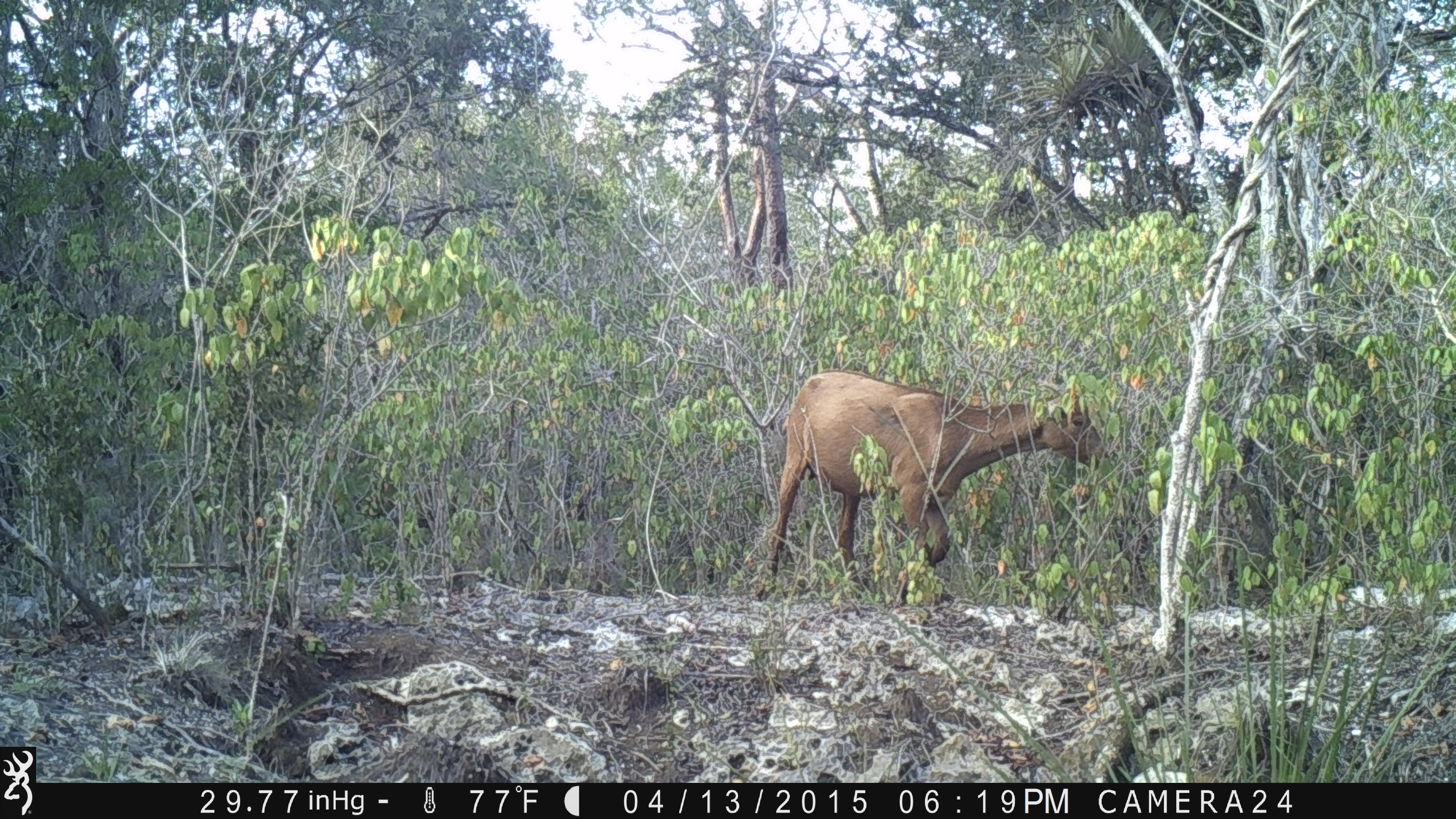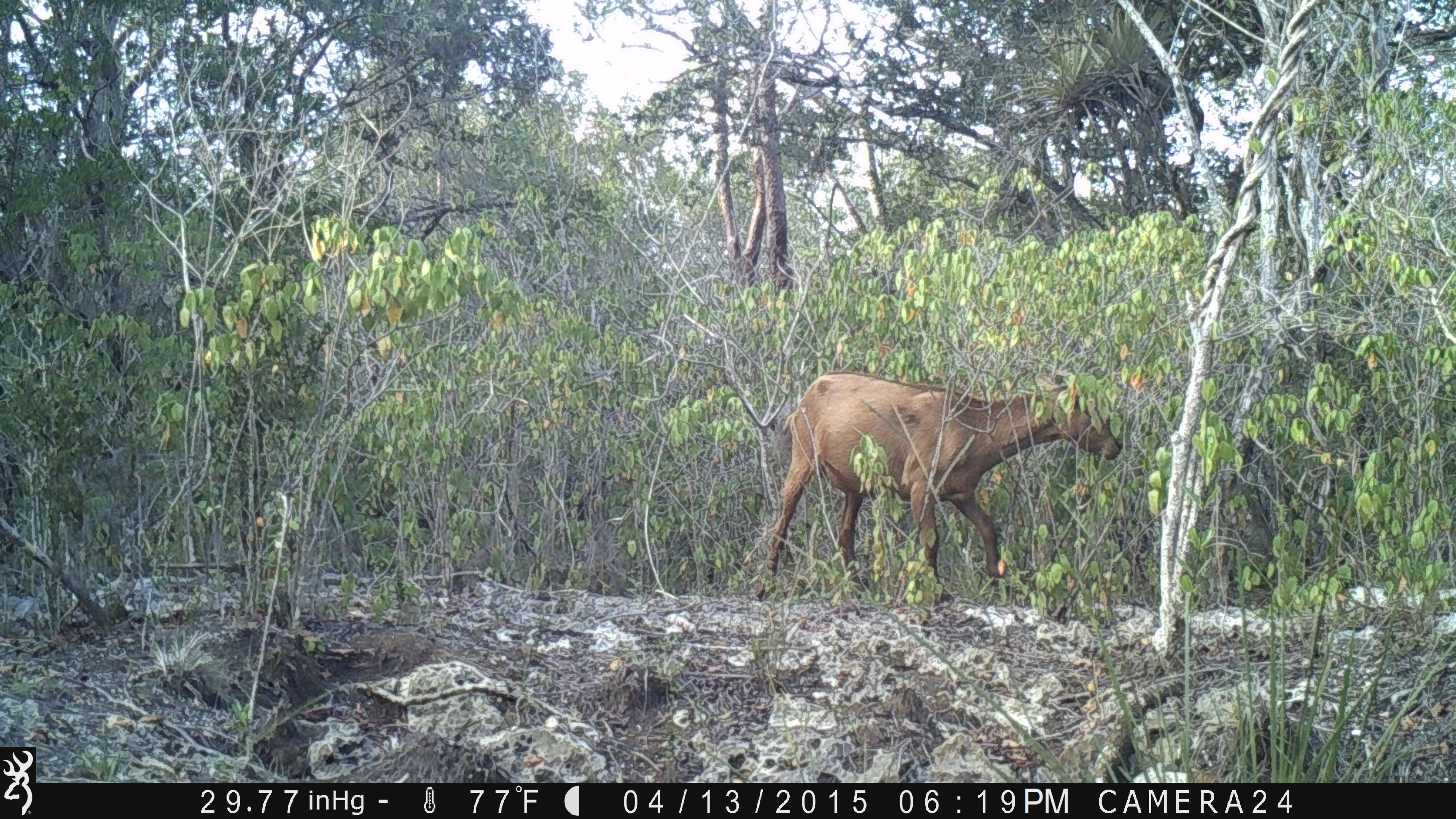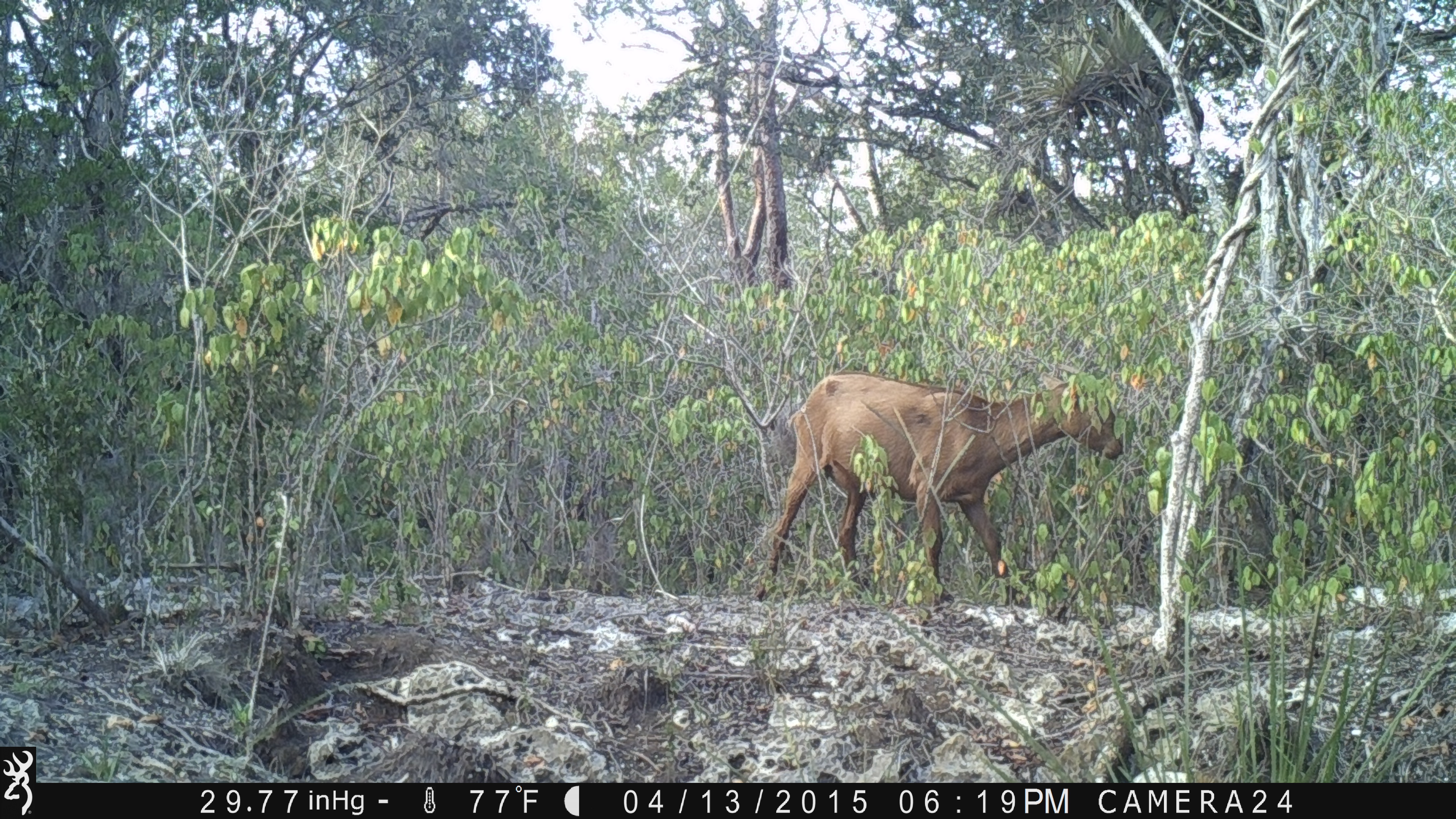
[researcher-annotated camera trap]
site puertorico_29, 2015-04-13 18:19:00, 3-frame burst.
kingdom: Animalia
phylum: Chordata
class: Mammalia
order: Artiodactyla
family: Bovidae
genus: Capra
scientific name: Capra hircus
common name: goat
Goat (Capra hircus).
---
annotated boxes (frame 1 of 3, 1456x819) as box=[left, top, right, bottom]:
goat: box=[744, 369, 1113, 610]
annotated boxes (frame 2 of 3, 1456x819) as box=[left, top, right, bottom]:
goat: box=[747, 365, 1125, 606]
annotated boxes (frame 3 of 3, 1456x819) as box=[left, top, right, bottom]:
goat: box=[751, 363, 1126, 610]